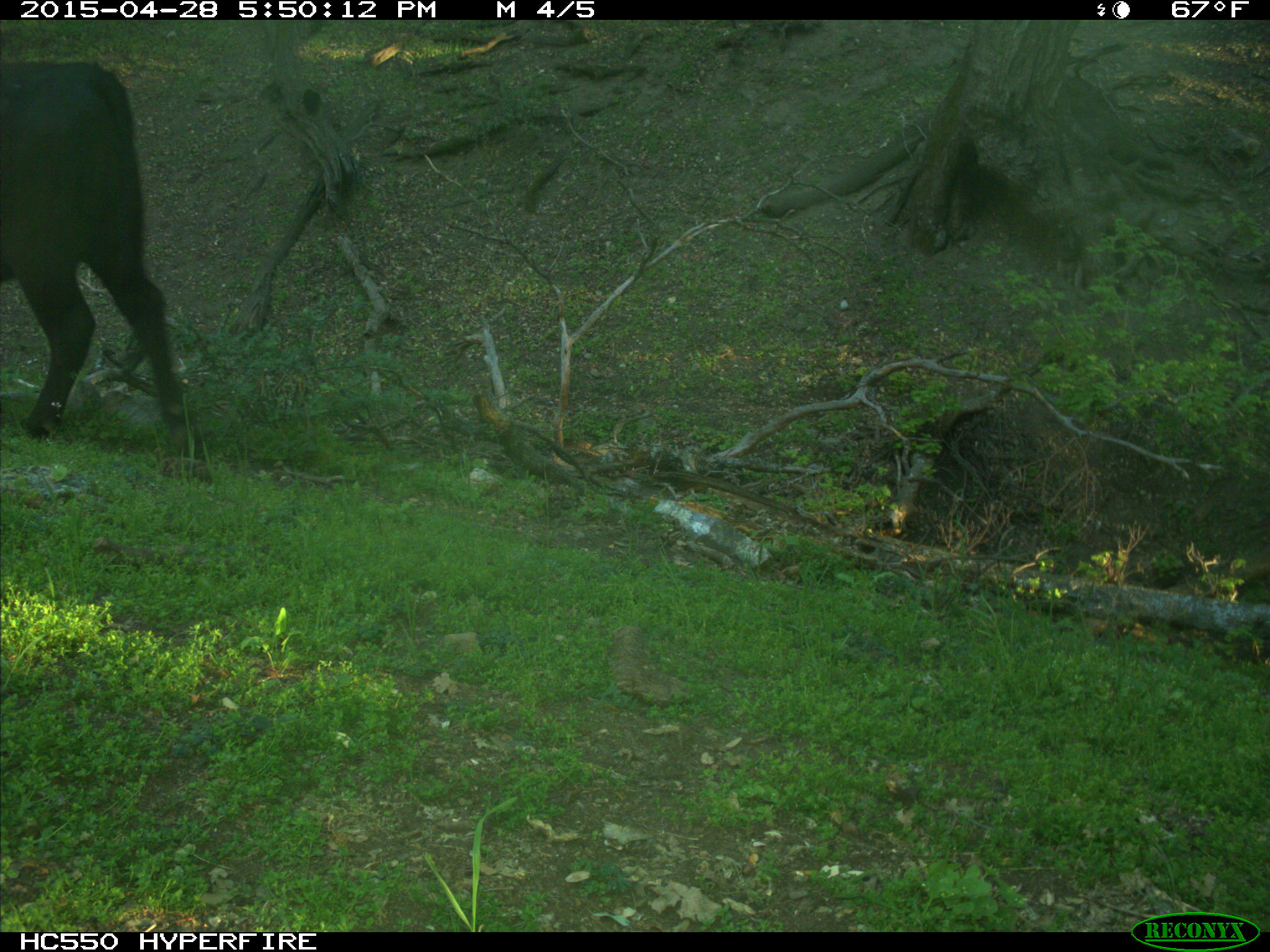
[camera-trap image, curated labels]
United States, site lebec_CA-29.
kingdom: Animalia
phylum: Chordata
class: Mammalia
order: Artiodactyla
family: Bovidae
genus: Bos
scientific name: Bos taurus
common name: domestic cow